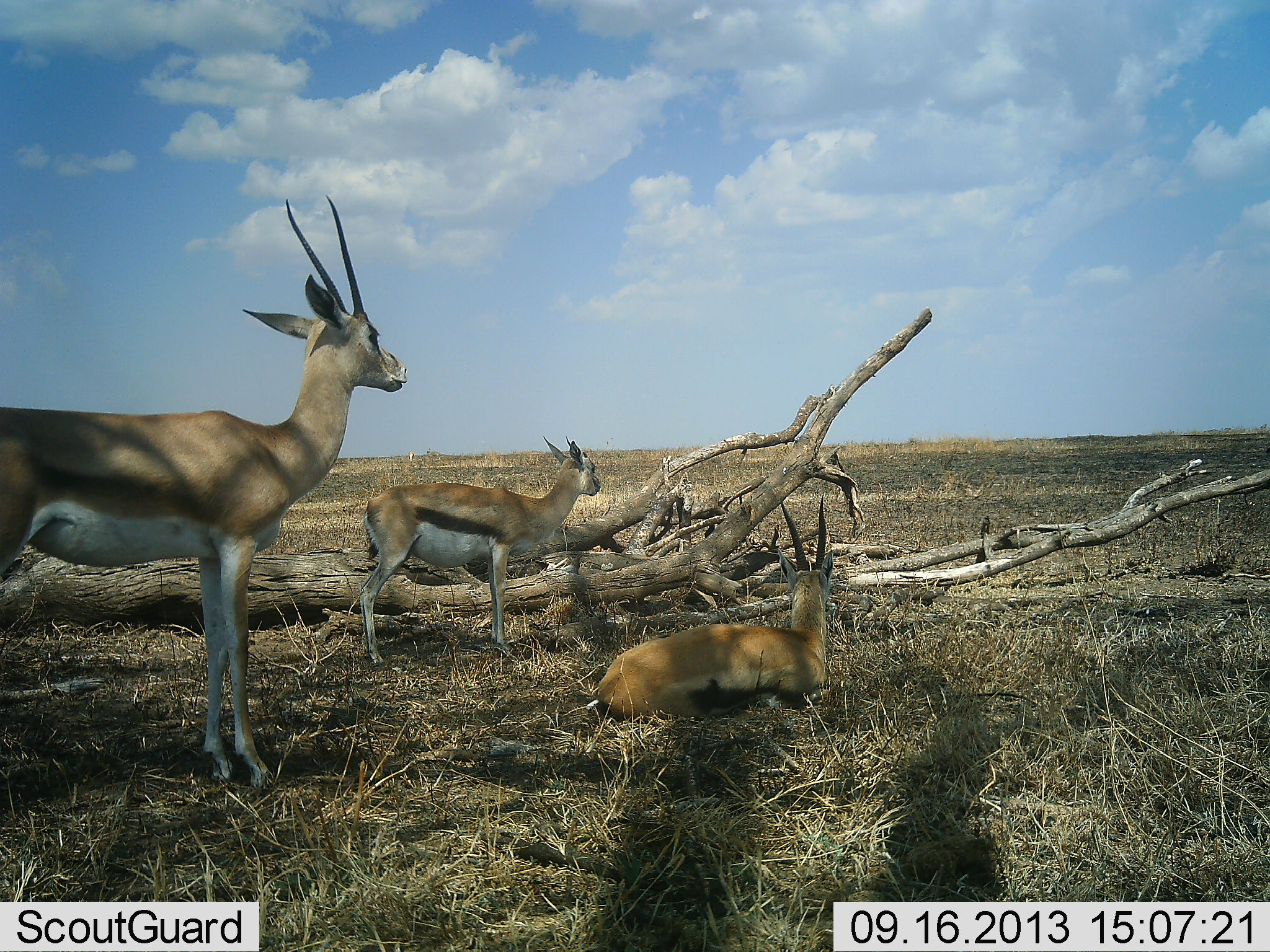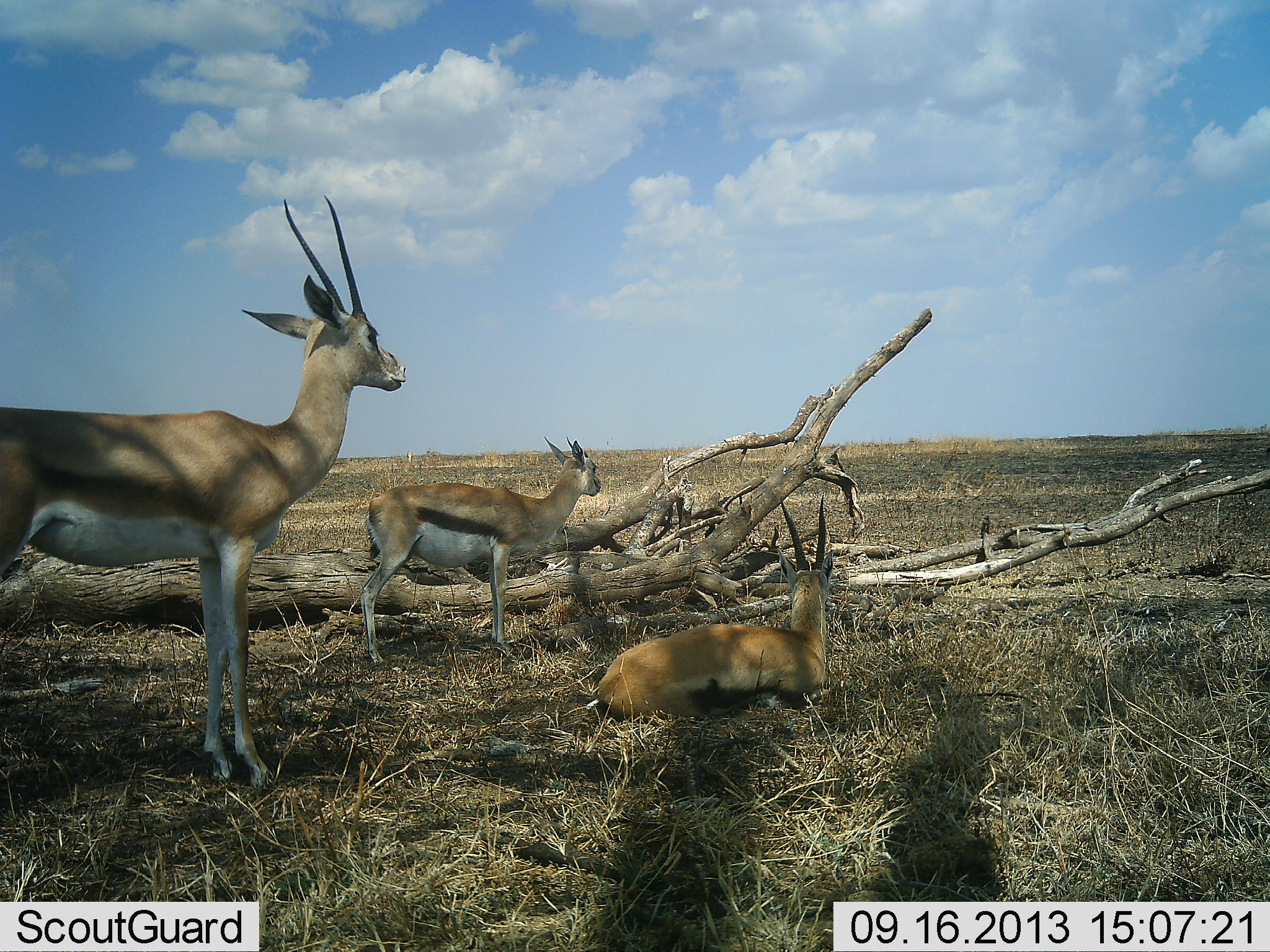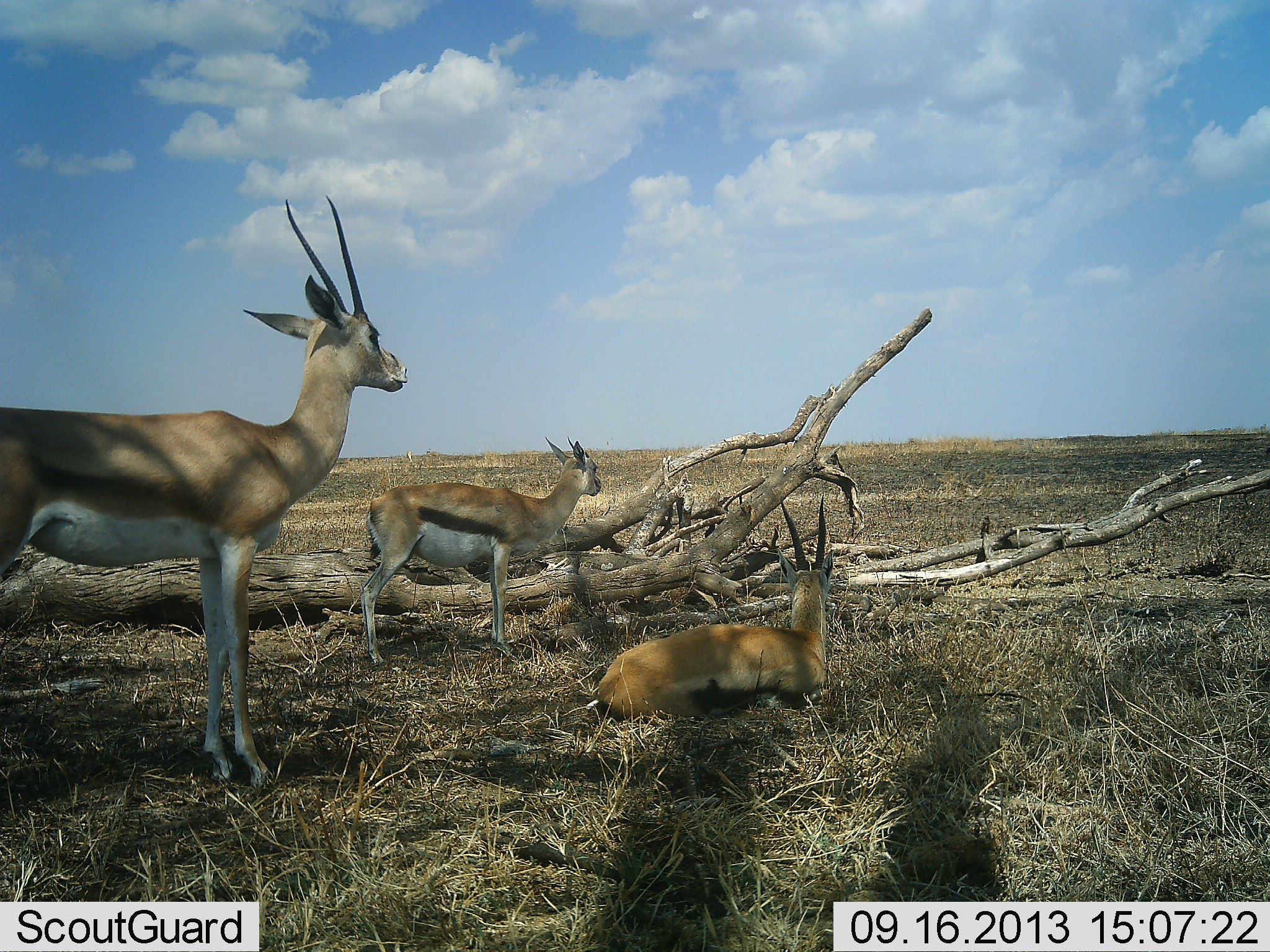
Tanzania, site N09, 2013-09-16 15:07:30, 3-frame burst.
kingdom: Animalia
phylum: Chordata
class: Mammalia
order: Artiodactyla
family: Bovidae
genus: Eudorcas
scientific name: Eudorcas thomsonii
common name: thomson's gazelle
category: gazellethomsons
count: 3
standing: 89%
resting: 89%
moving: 0%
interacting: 0%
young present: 0%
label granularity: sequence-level